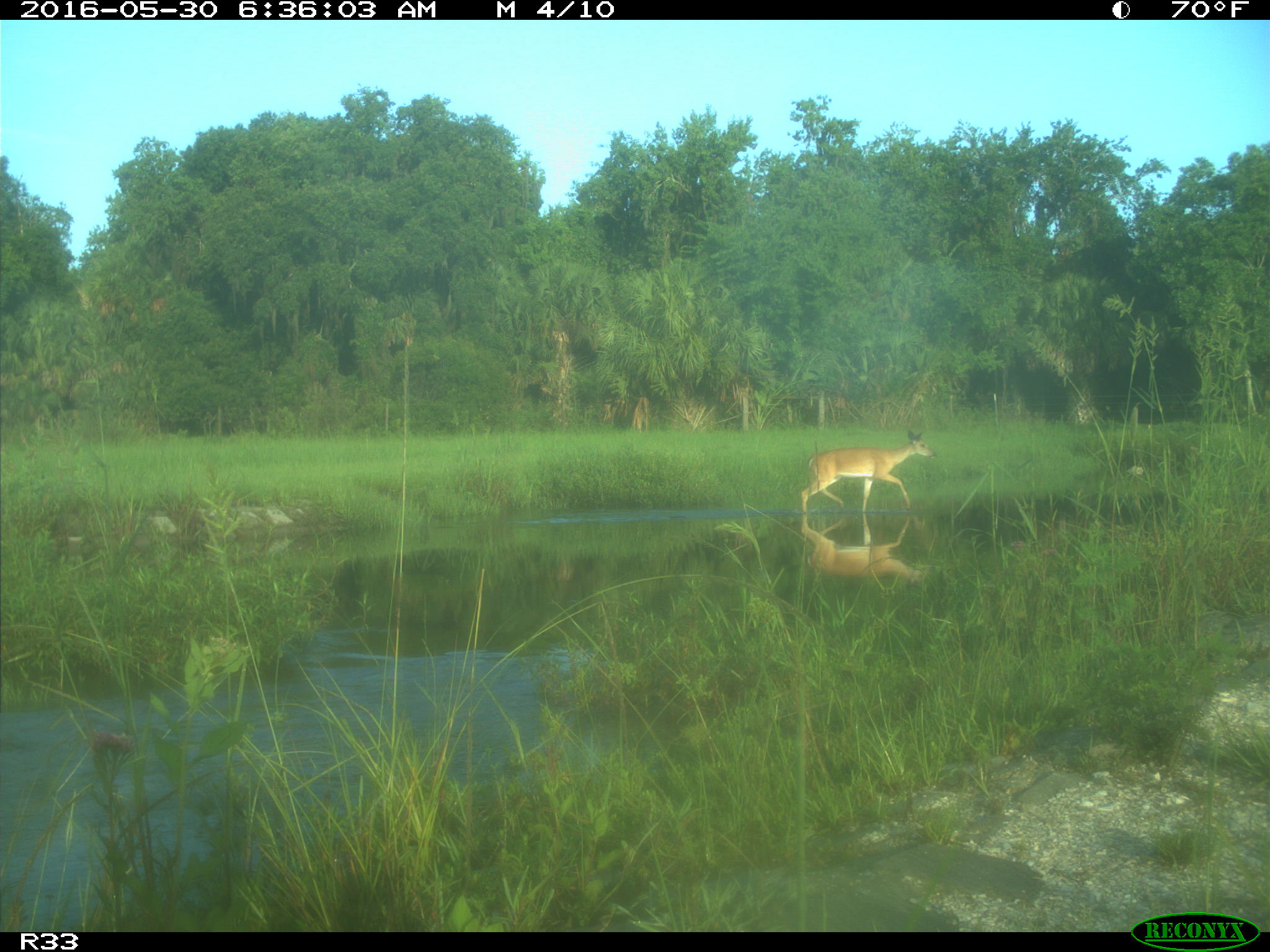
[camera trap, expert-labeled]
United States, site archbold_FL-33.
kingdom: Animalia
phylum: Chordata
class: Mammalia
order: Artiodactyla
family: Cervidae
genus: Odocoileus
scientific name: Odocoileus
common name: deer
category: unidentified deer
Unidentified deer (deer) (Odocoileus).